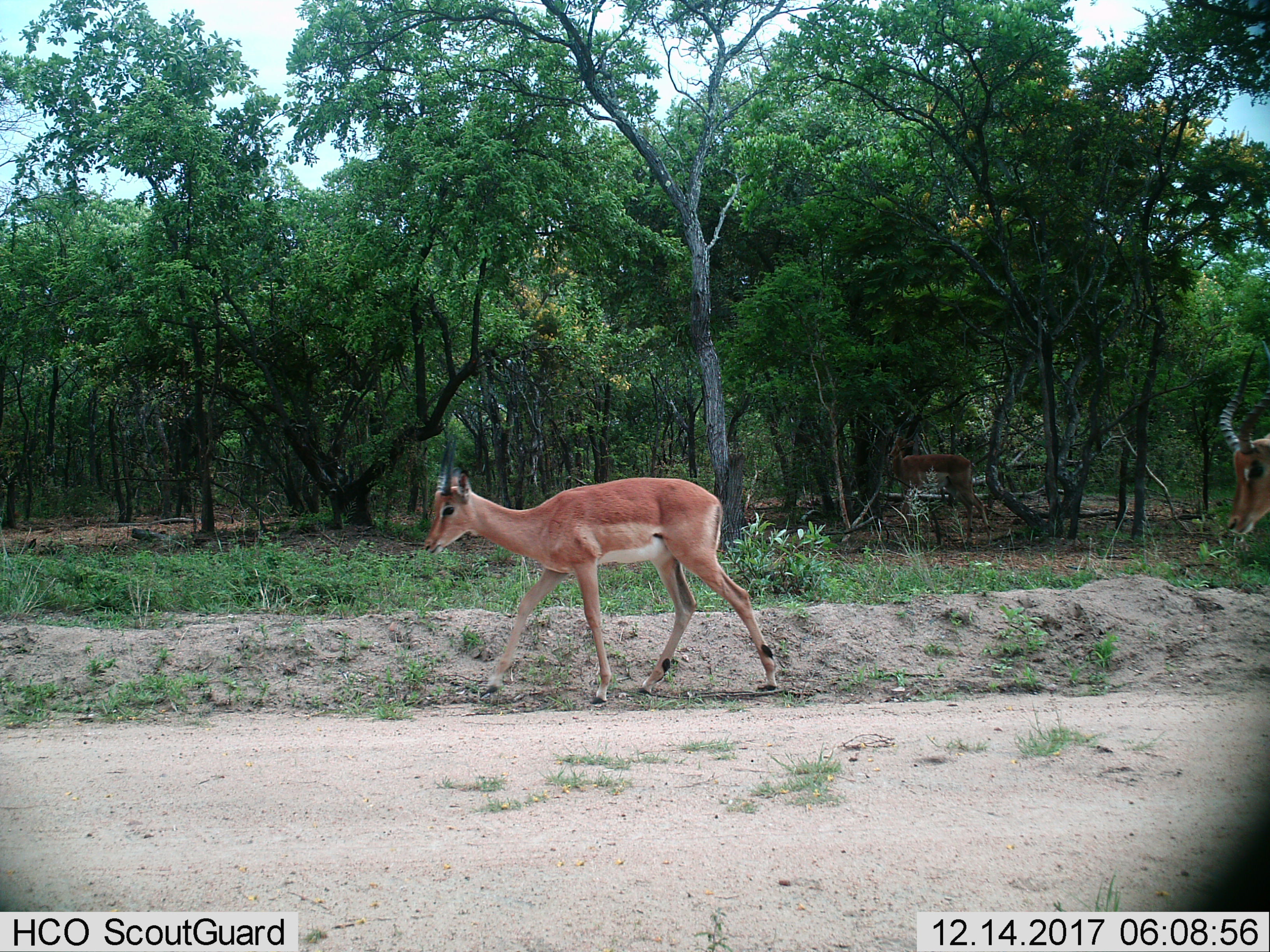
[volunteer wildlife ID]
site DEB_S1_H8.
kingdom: Animalia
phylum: Chordata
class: Mammalia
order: Artiodactyla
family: Bovidae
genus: Aepyceros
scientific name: Aepyceros melampus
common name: impala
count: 3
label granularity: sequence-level